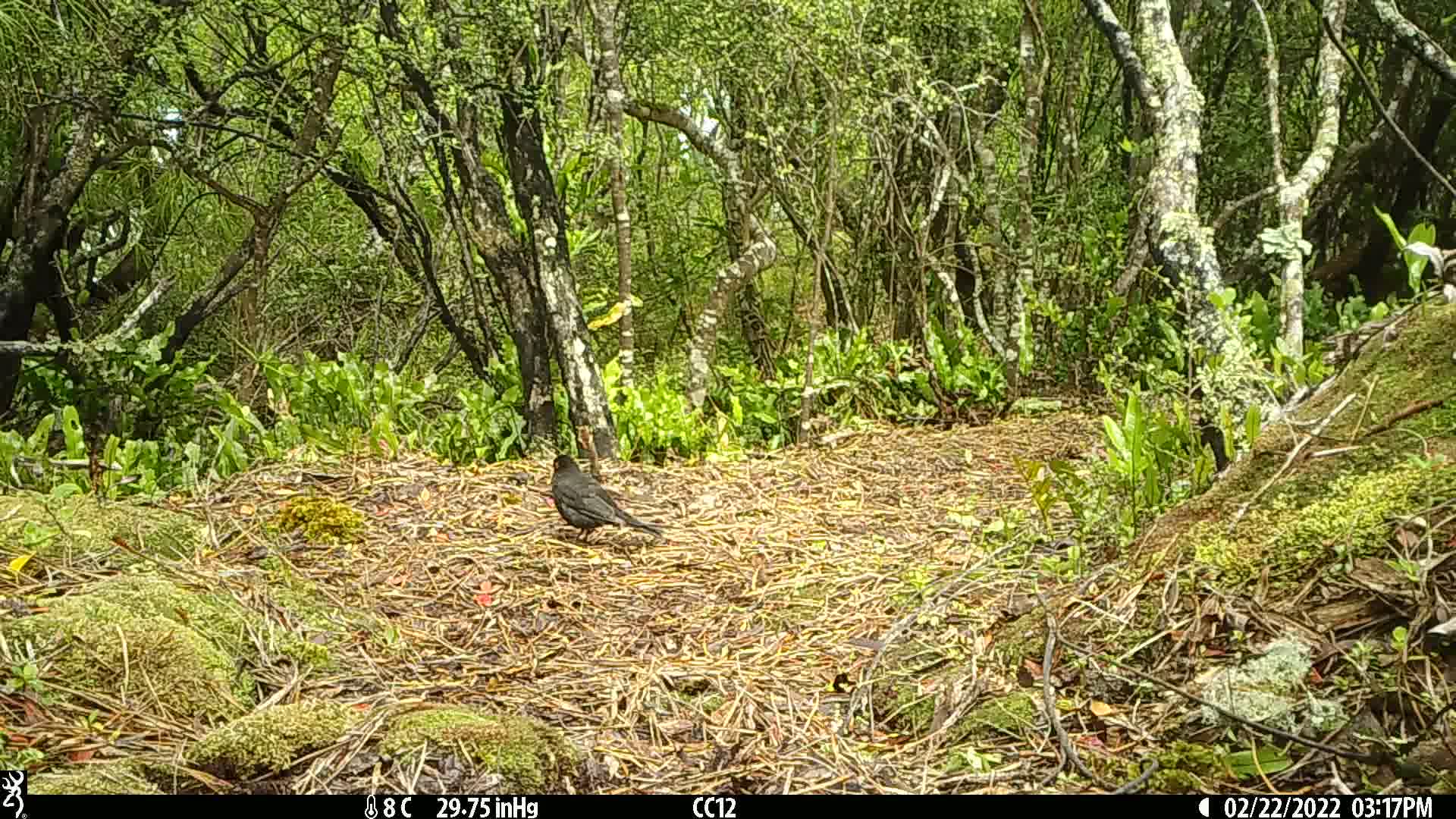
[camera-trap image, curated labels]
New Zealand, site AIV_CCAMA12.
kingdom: Animalia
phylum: Chordata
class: Aves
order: Passeriformes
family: Turdidae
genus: Turdus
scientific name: Turdus merula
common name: eurasian blackbird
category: blackbird